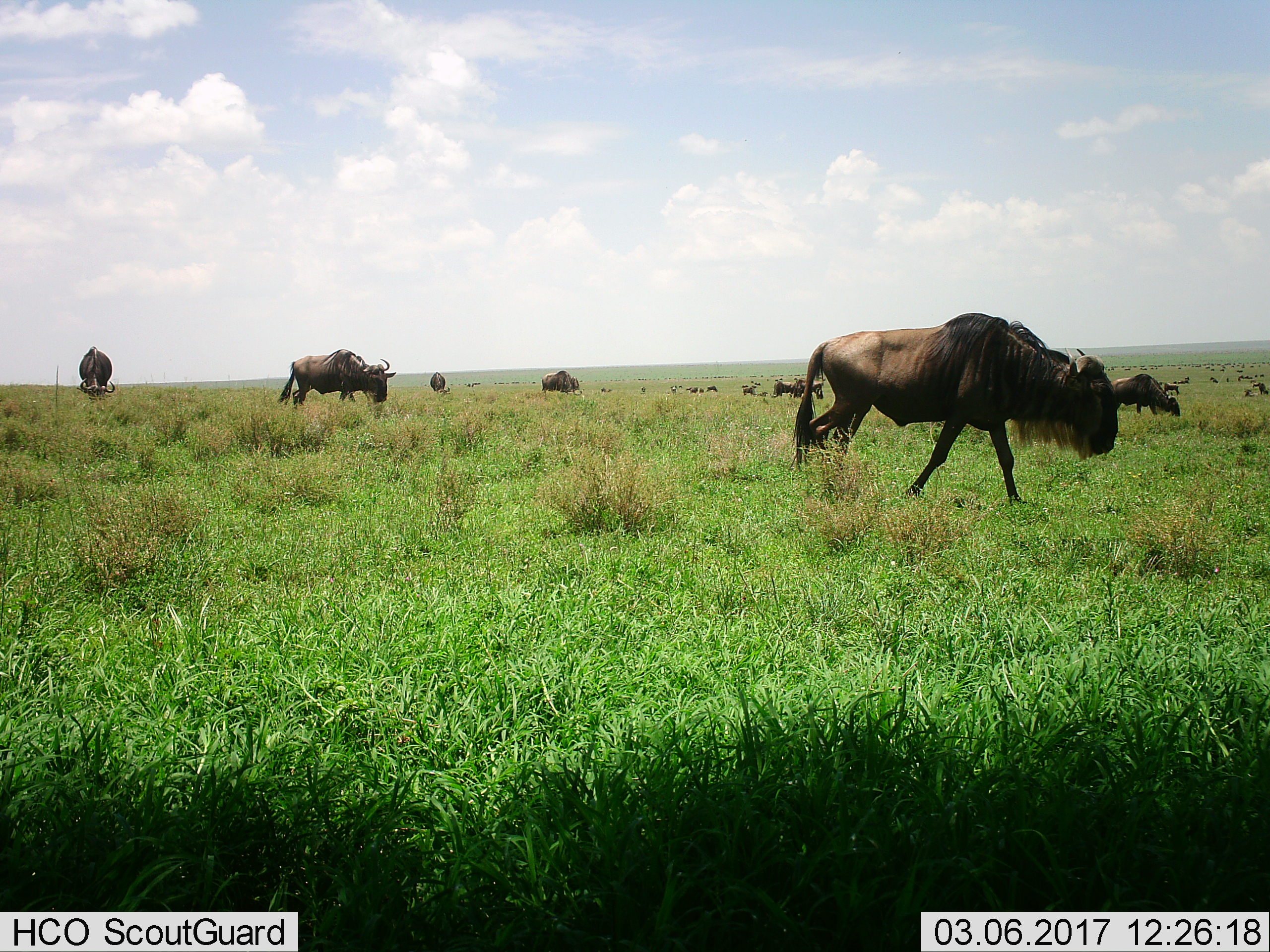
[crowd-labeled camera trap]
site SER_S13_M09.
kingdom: Animalia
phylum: Chordata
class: Mammalia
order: Artiodactyla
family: Bovidae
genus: Connochaetes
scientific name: Connochaetes taurinus taurinus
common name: blue wildebeest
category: wildebeestblue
Wildebeestblue (blue wildebeest) (Connochaetes taurinus taurinus), count 11-50. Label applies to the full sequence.